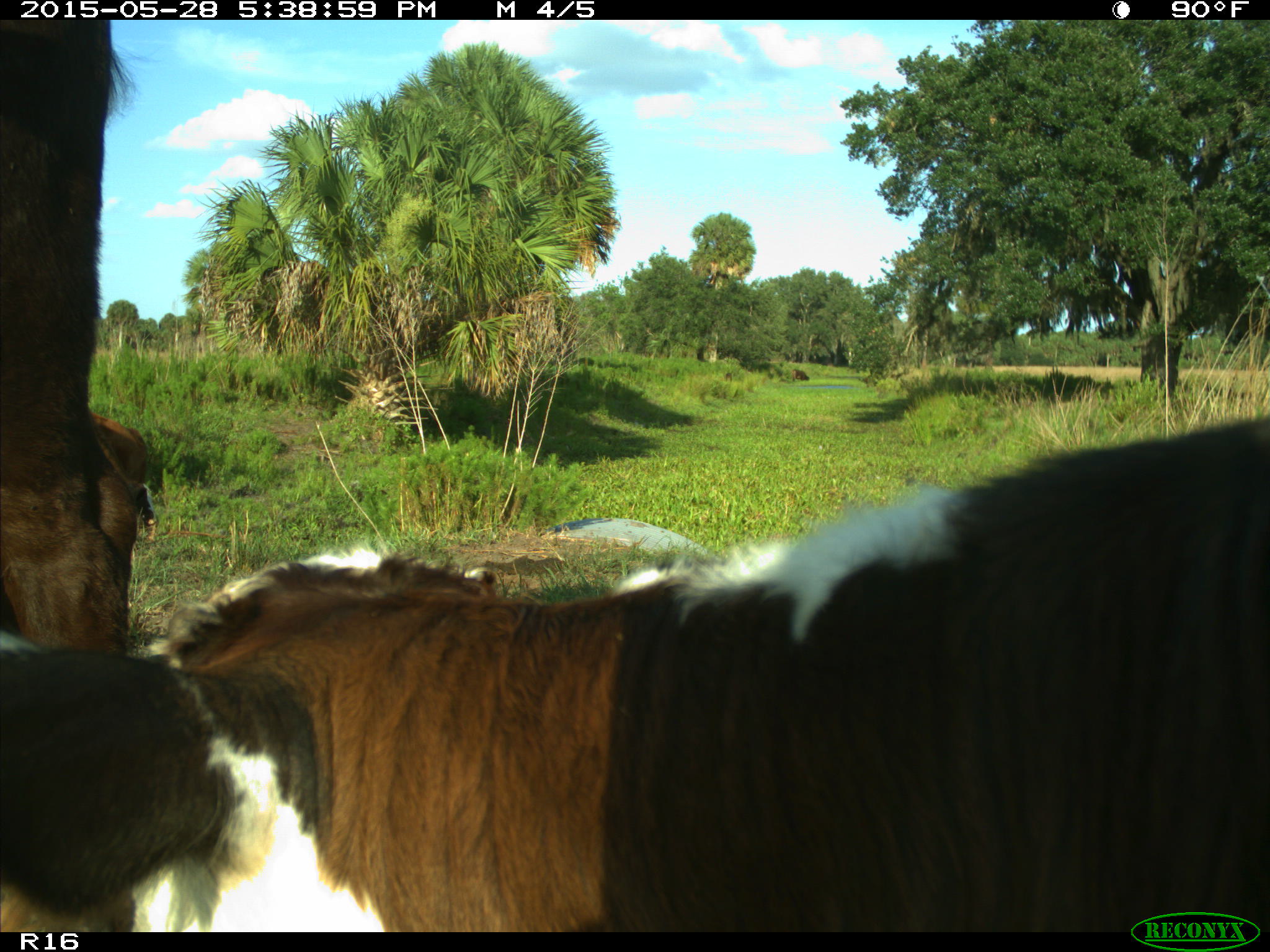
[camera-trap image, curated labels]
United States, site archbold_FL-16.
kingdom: Animalia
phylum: Chordata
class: Mammalia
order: Artiodactyla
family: Bovidae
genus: Bos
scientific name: Bos taurus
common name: domestic cow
Bos taurus (domestic cow).